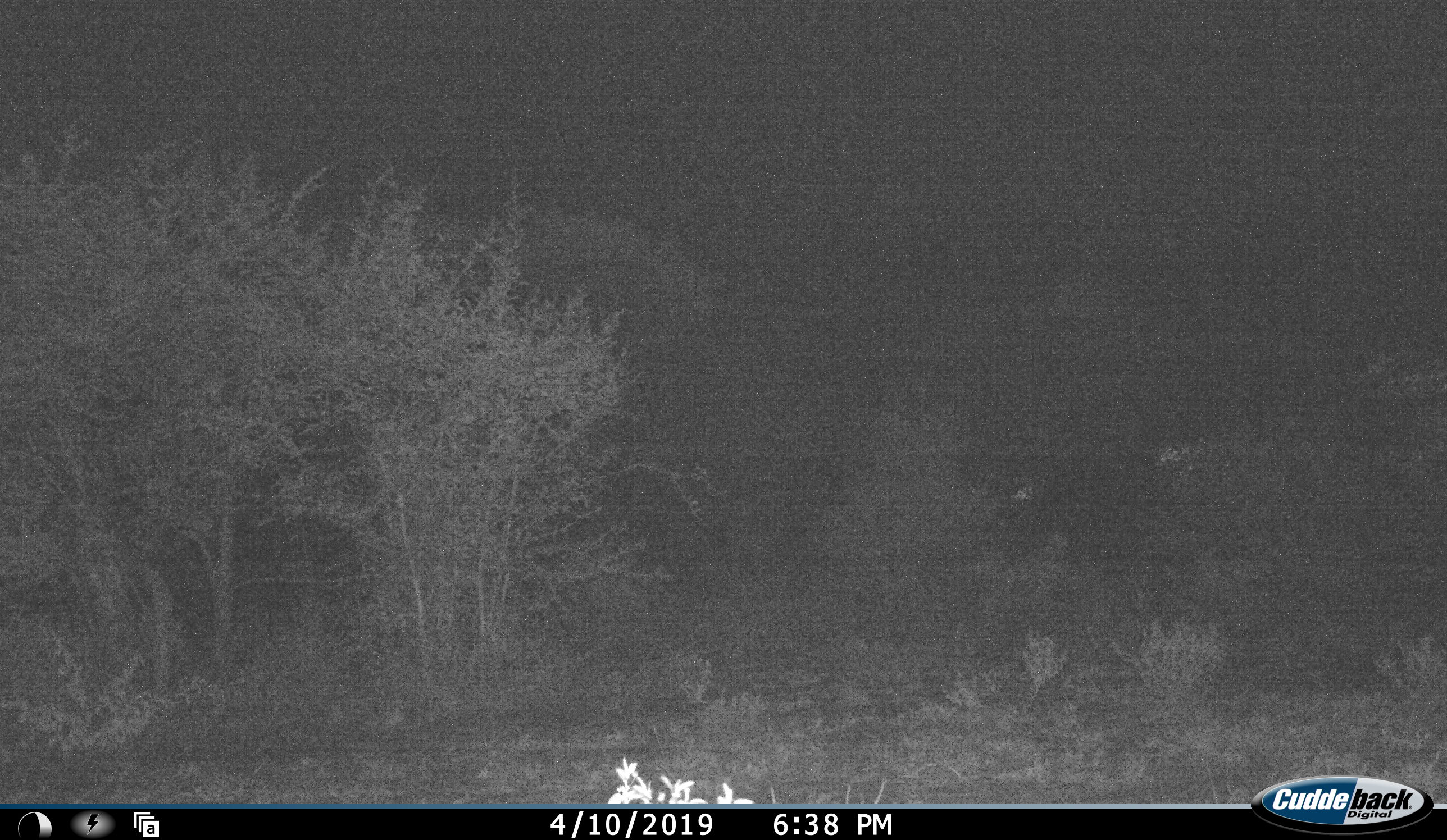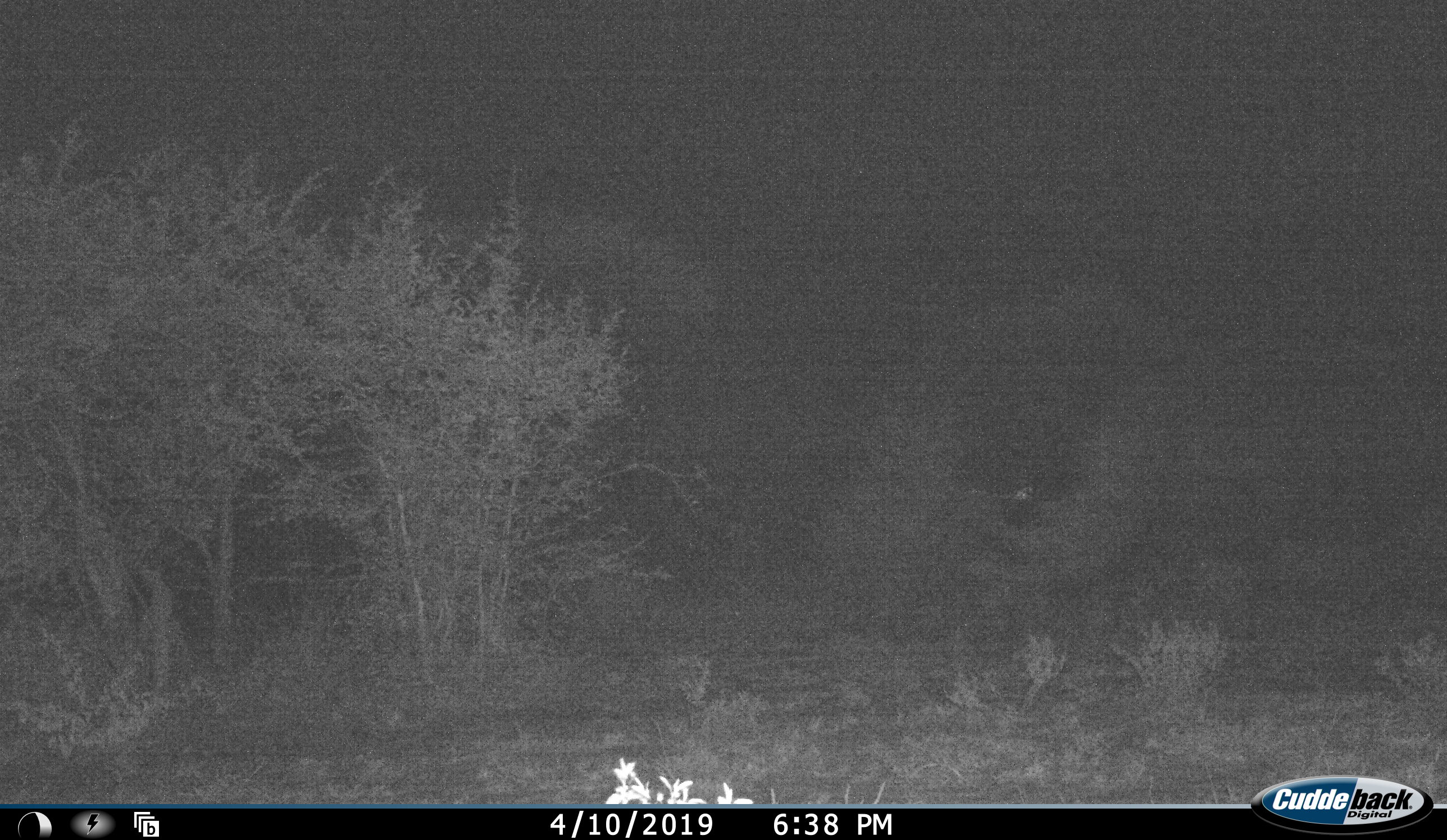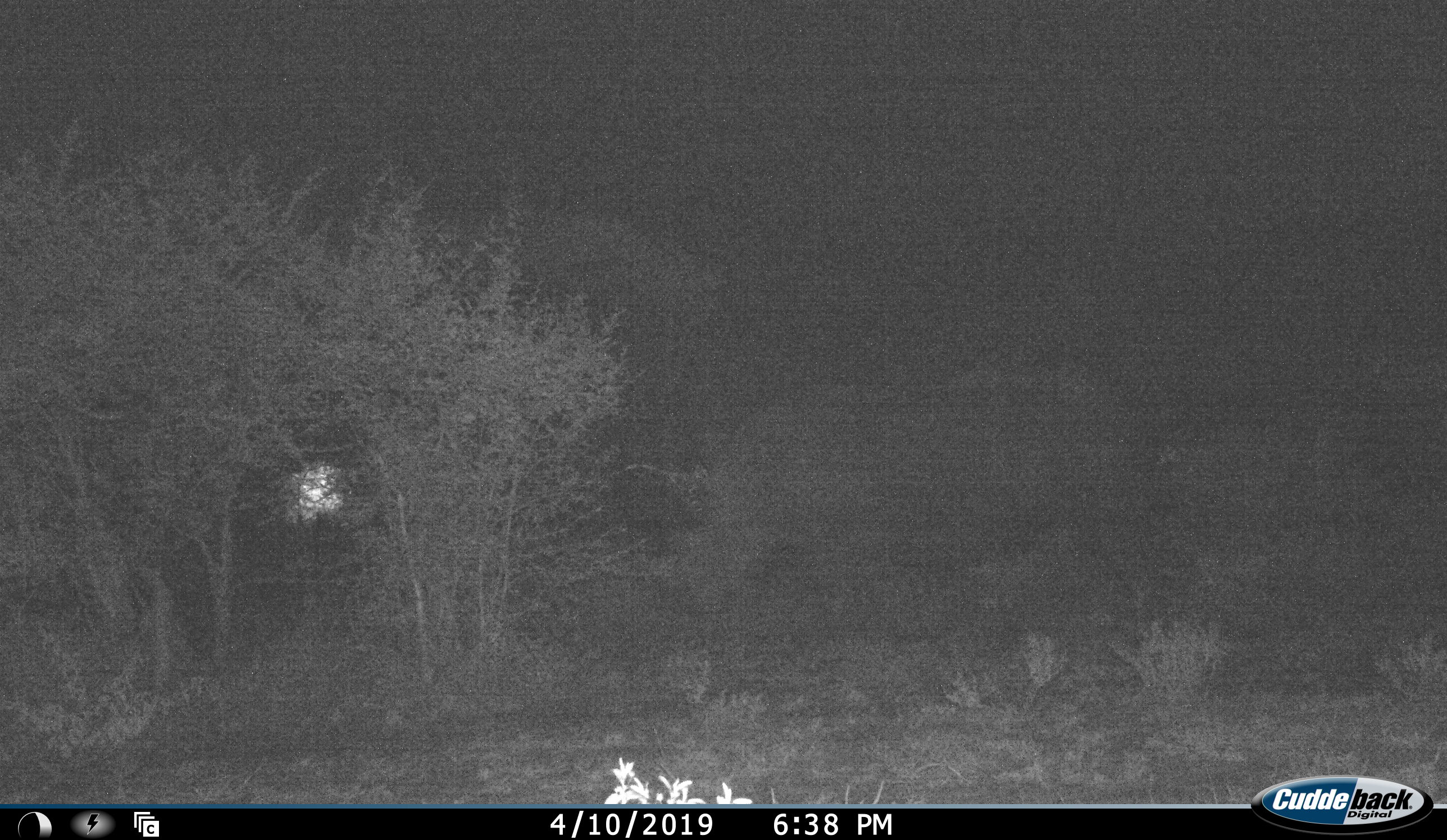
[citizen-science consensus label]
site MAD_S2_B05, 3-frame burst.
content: unidentified animal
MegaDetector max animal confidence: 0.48